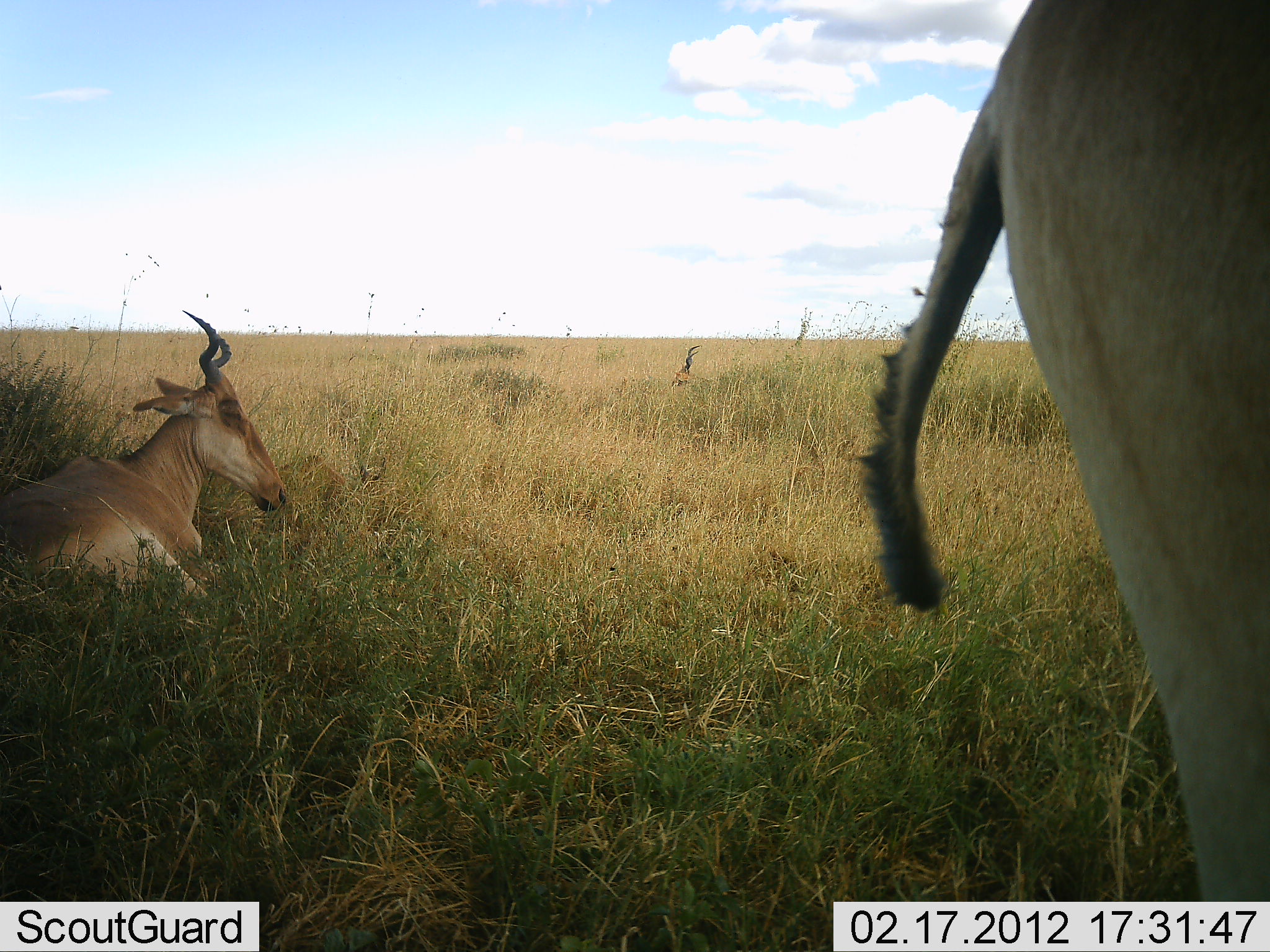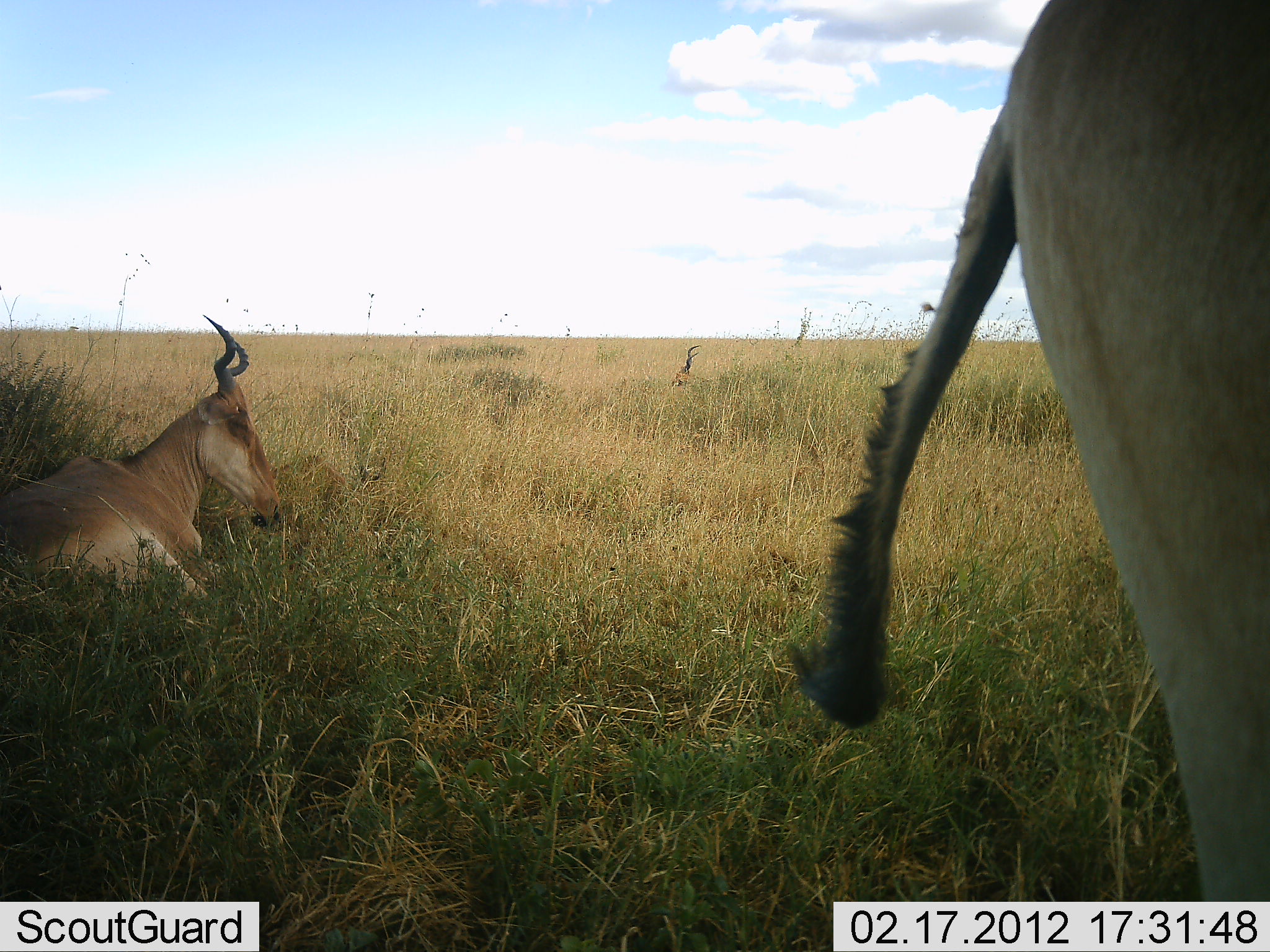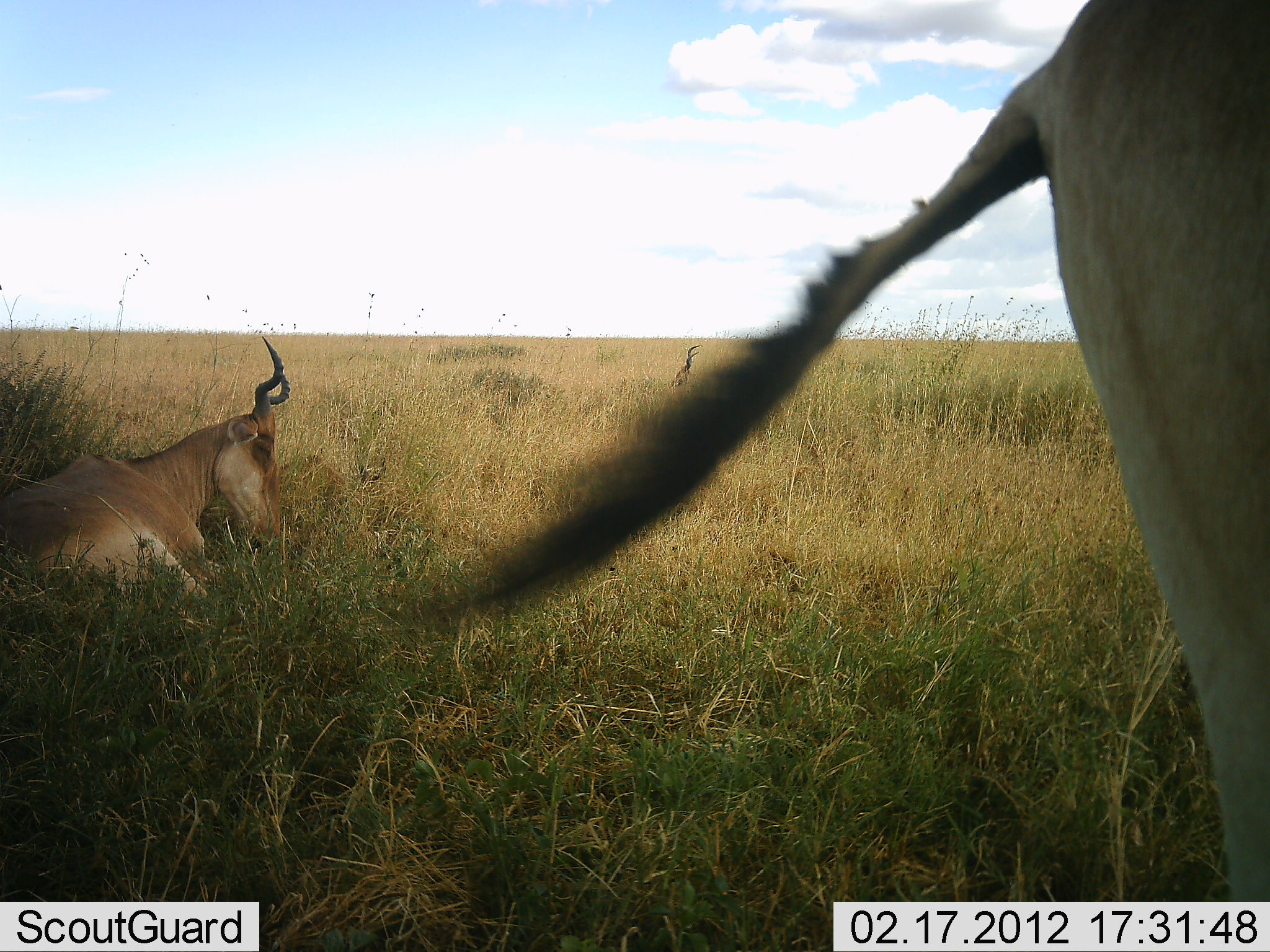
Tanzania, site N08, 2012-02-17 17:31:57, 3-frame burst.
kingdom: Animalia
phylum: Chordata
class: Mammalia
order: Artiodactyla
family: Bovidae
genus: Alcelaphus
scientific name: Alcelaphus buselaphus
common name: hartebeest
Hartebeest (Alcelaphus buselaphus), count 3. Behavior (volunteer vote fractions): standing 86%, resting 90%, moving 3%, interacting 0%. Young present (vote fraction): 0%. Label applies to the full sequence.